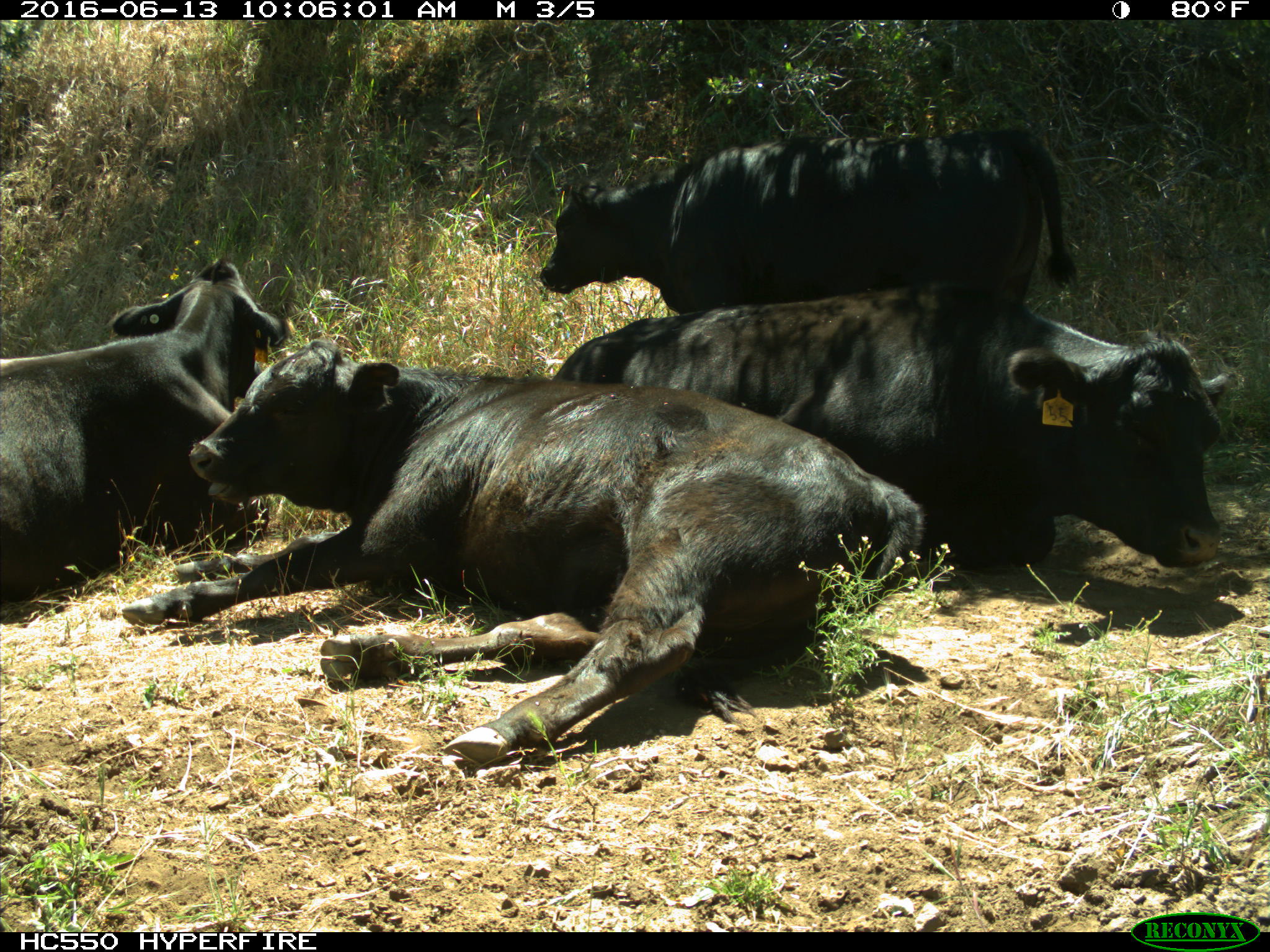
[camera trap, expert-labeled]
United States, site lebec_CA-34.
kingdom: Animalia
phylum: Chordata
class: Mammalia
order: Artiodactyla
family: Bovidae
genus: Bos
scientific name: Bos taurus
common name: domestic cow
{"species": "Bos taurus (domestic cow)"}